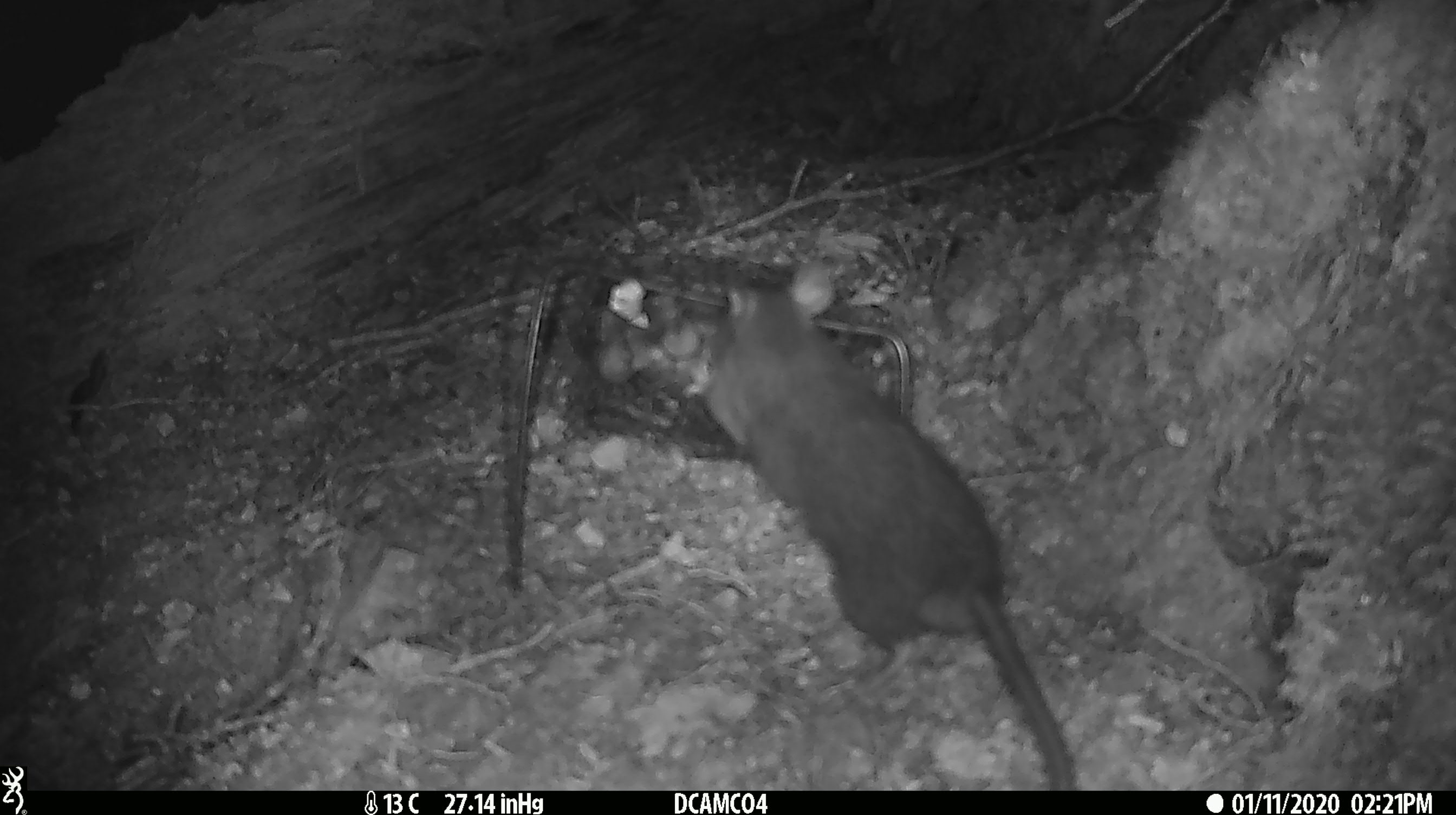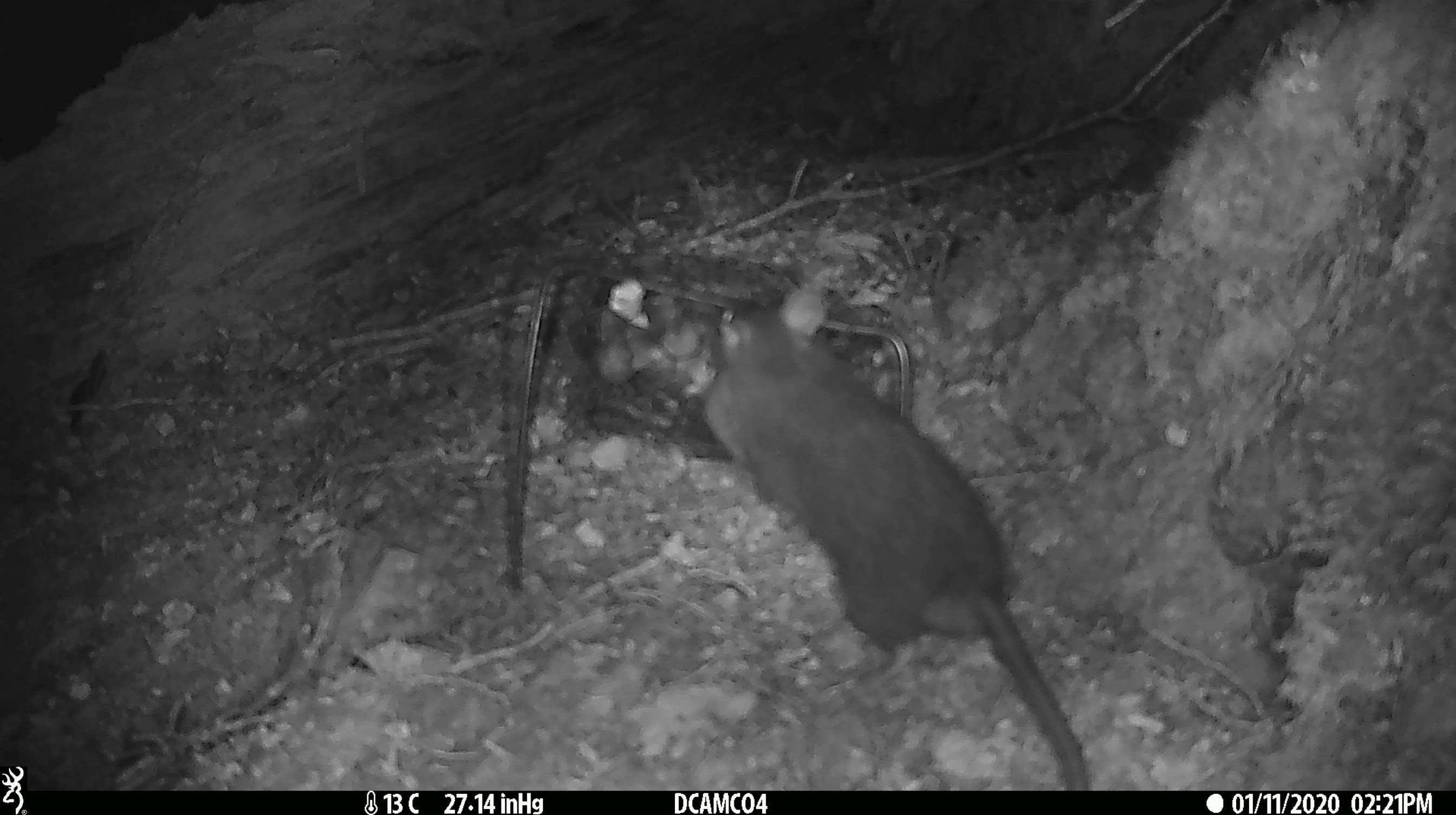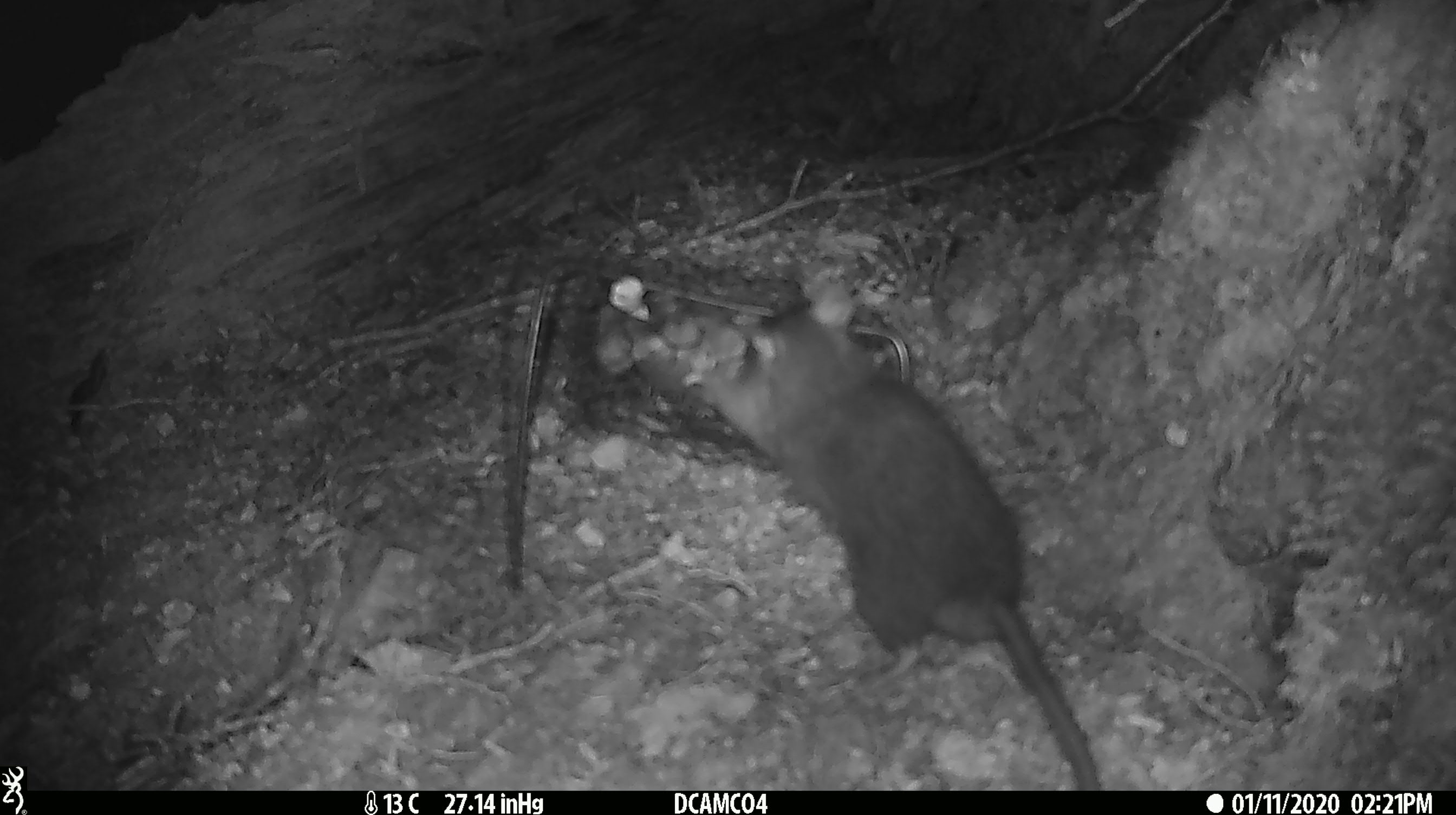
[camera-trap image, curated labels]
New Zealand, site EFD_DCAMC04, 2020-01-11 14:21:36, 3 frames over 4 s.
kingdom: Animalia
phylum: Chordata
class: Mammalia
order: Rodentia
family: Muridae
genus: Rattus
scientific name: Rattus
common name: rat